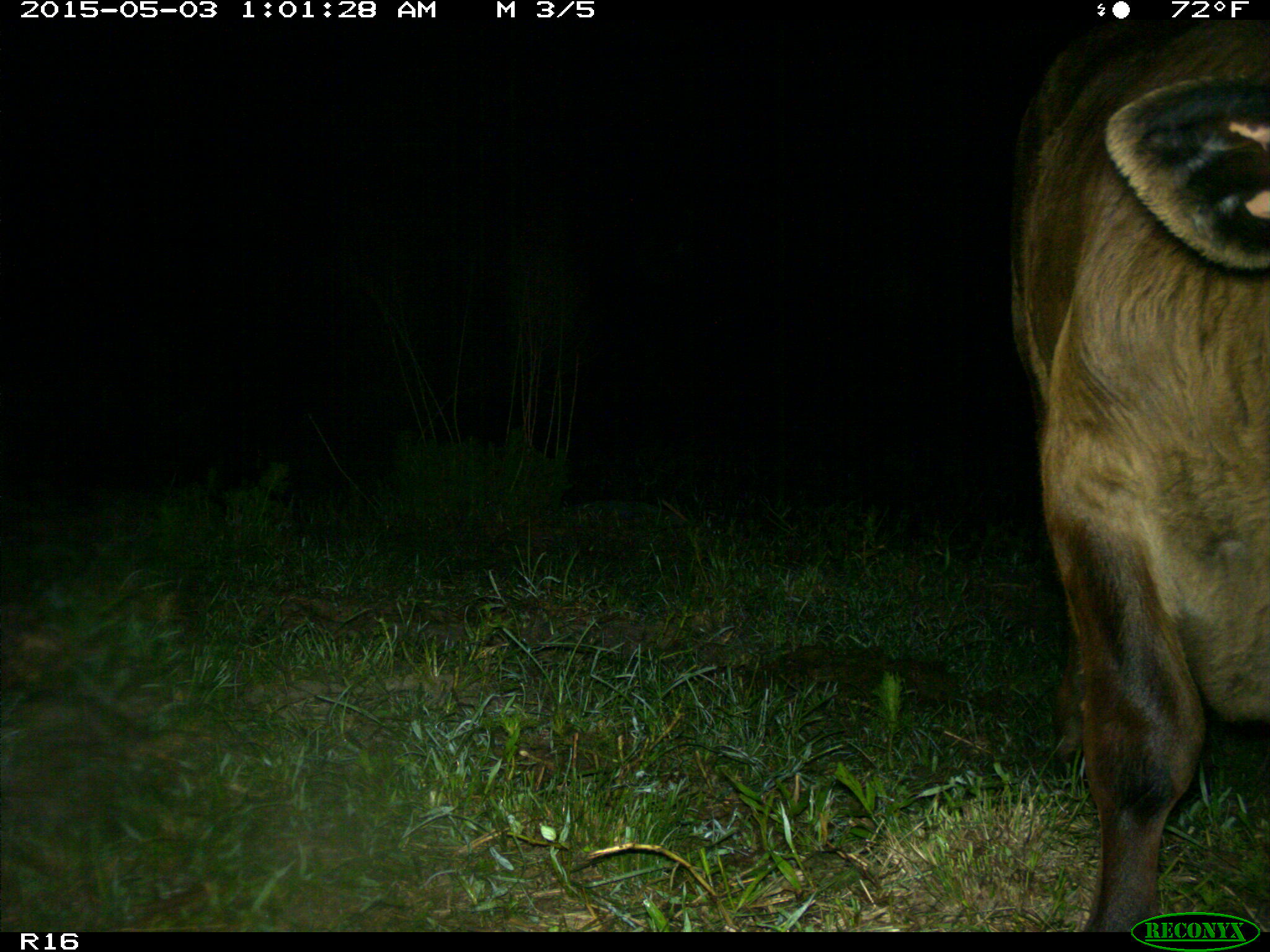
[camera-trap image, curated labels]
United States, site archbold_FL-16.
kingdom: Animalia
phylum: Chordata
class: Mammalia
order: Artiodactyla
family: Bovidae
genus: Bos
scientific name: Bos taurus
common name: domestic cow